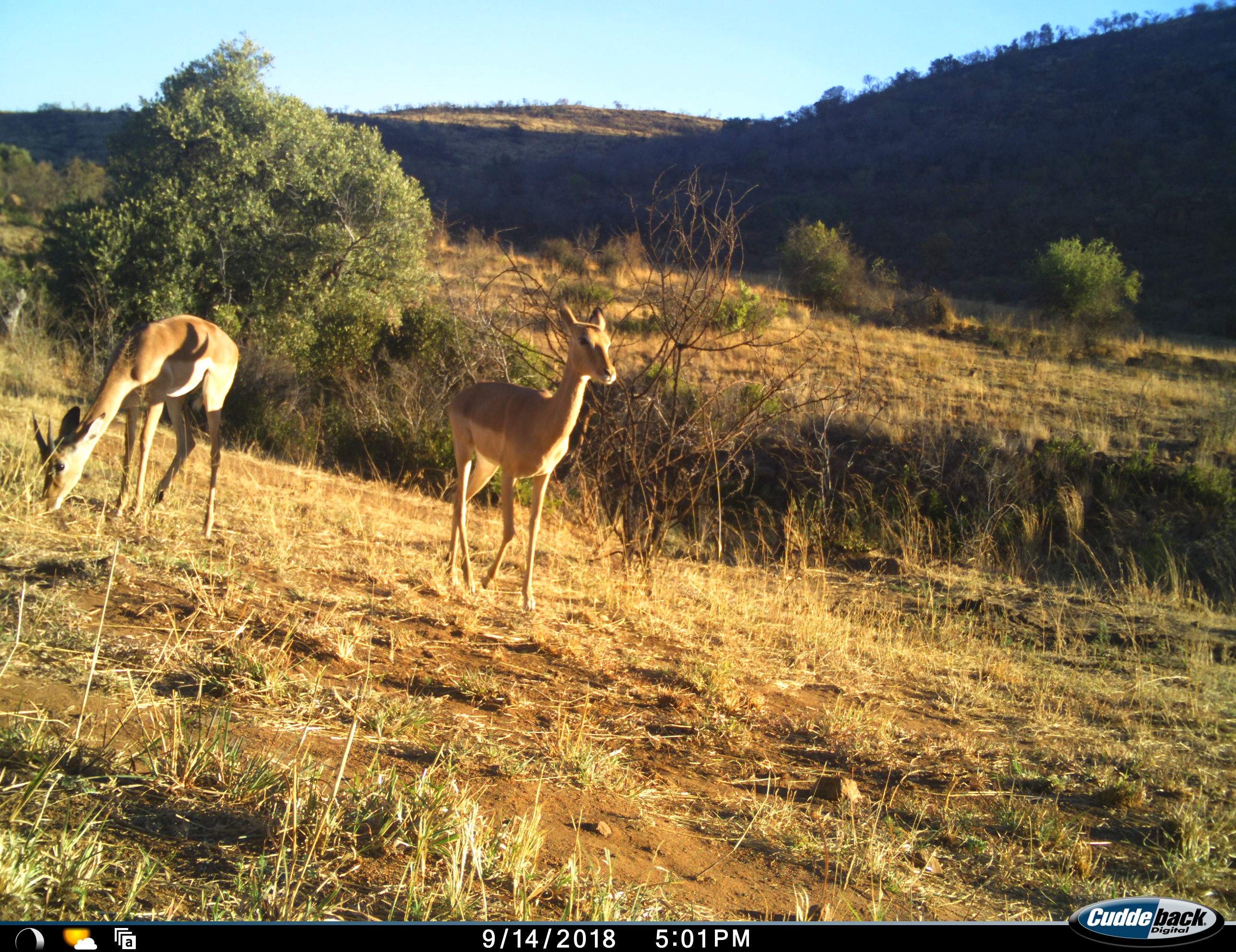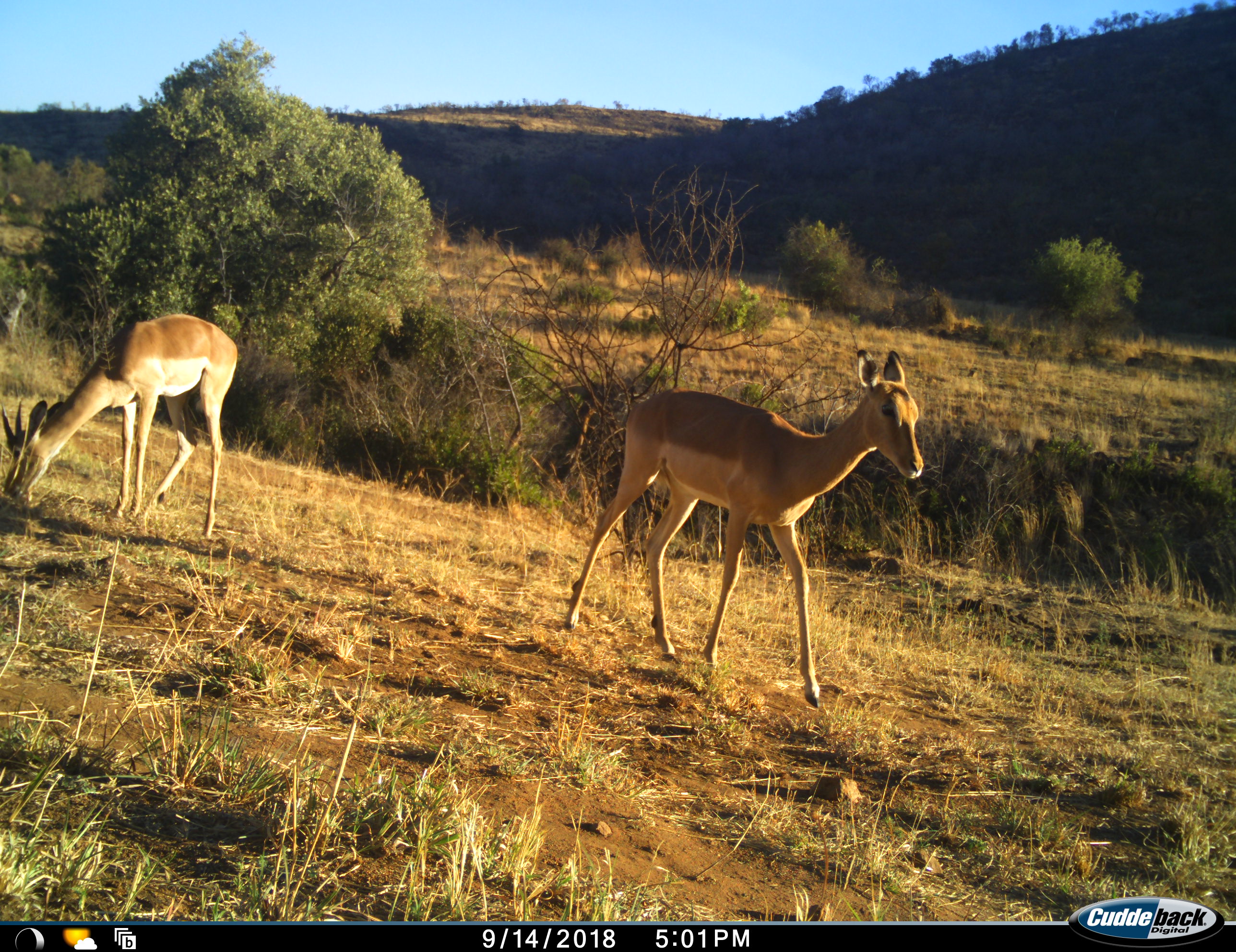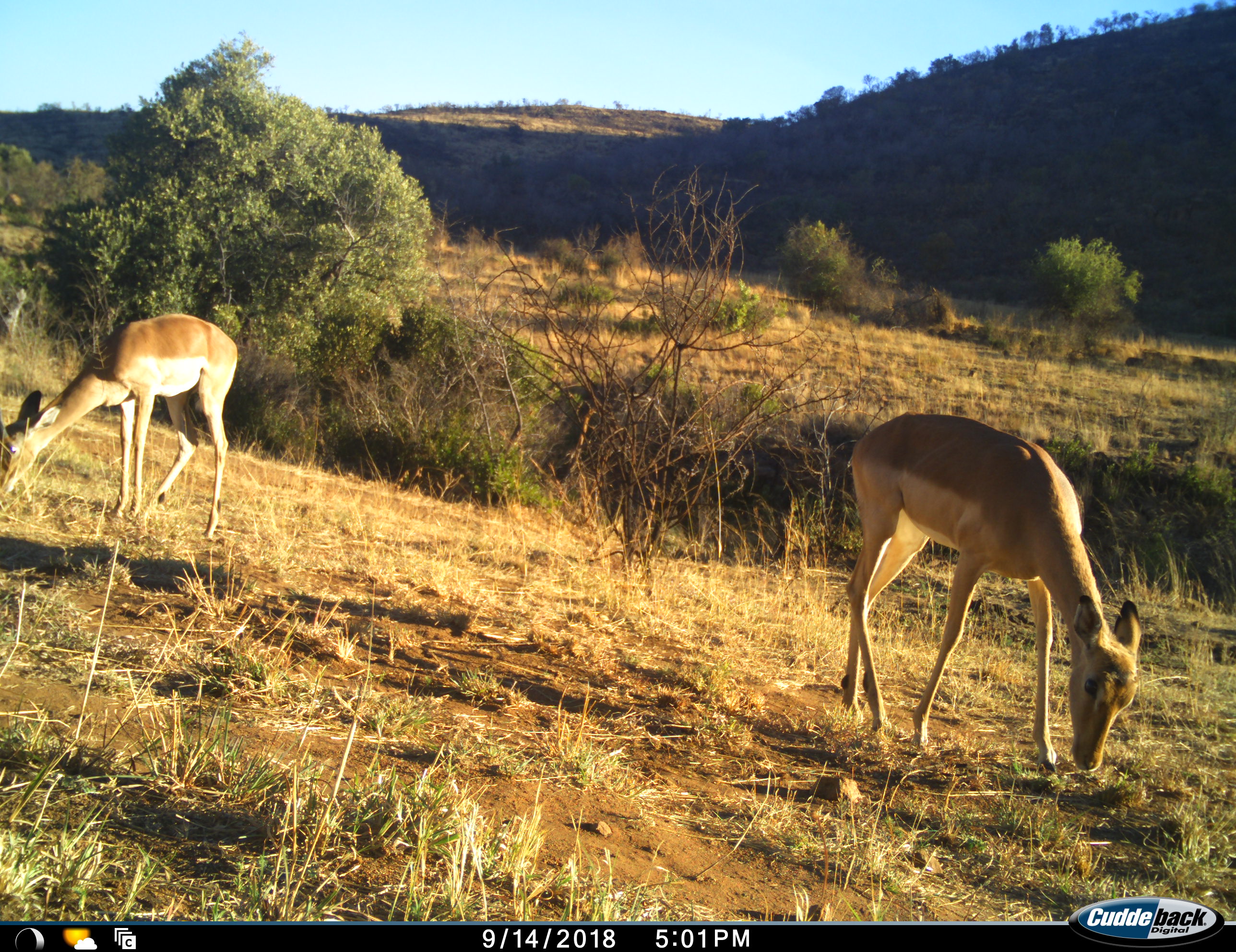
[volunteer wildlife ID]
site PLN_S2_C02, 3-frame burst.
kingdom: Animalia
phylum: Chordata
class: Mammalia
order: Artiodactyla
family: Bovidae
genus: Aepyceros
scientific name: Aepyceros melampus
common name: impala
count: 2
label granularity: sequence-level